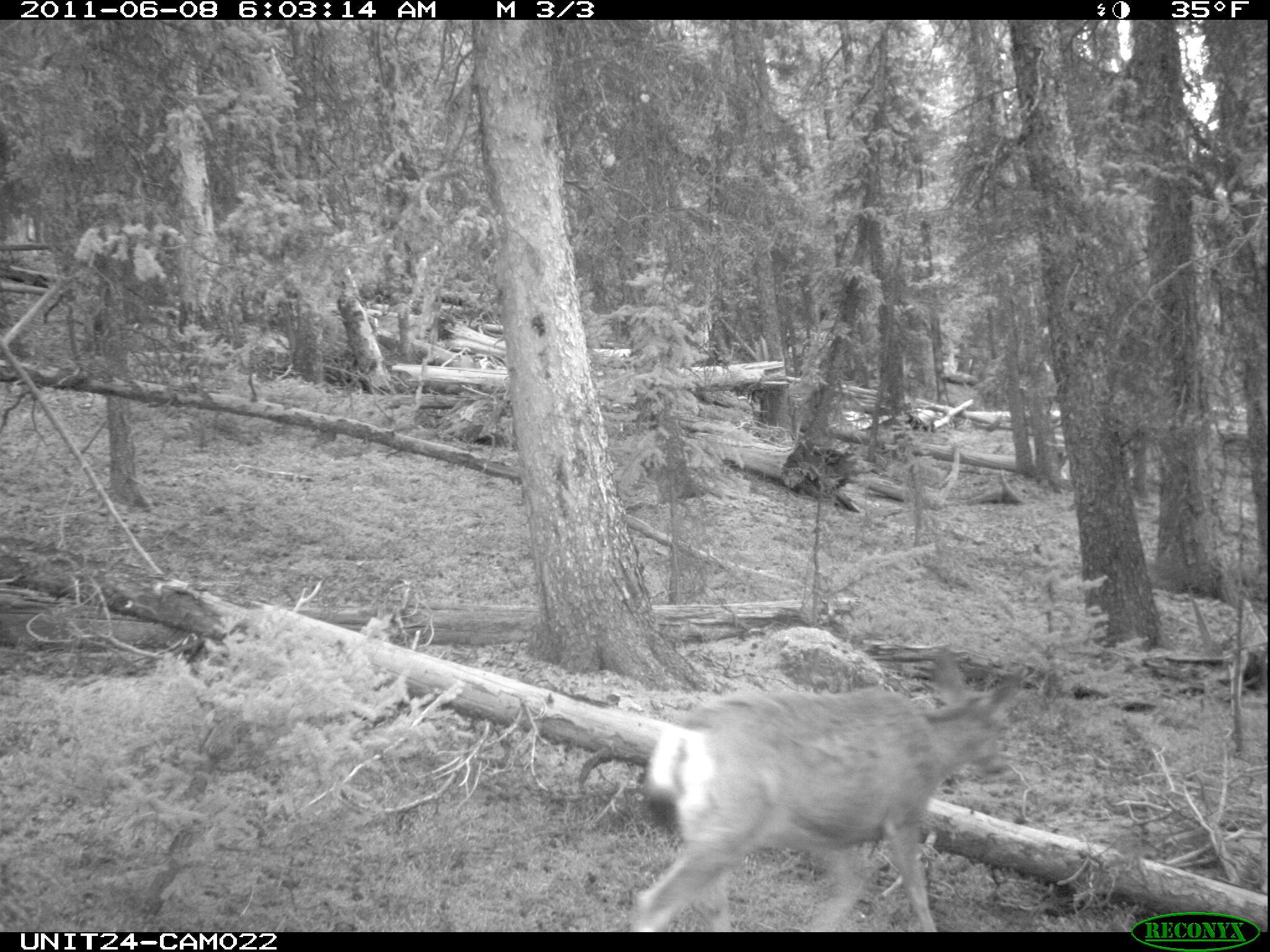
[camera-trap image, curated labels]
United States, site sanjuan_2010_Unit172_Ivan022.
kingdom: Animalia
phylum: Chordata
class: Mammalia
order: Artiodactyla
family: Cervidae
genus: Odocoileus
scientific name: Odocoileus hemionus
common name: mule deer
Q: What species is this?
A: Odocoileus hemionus (mule deer).